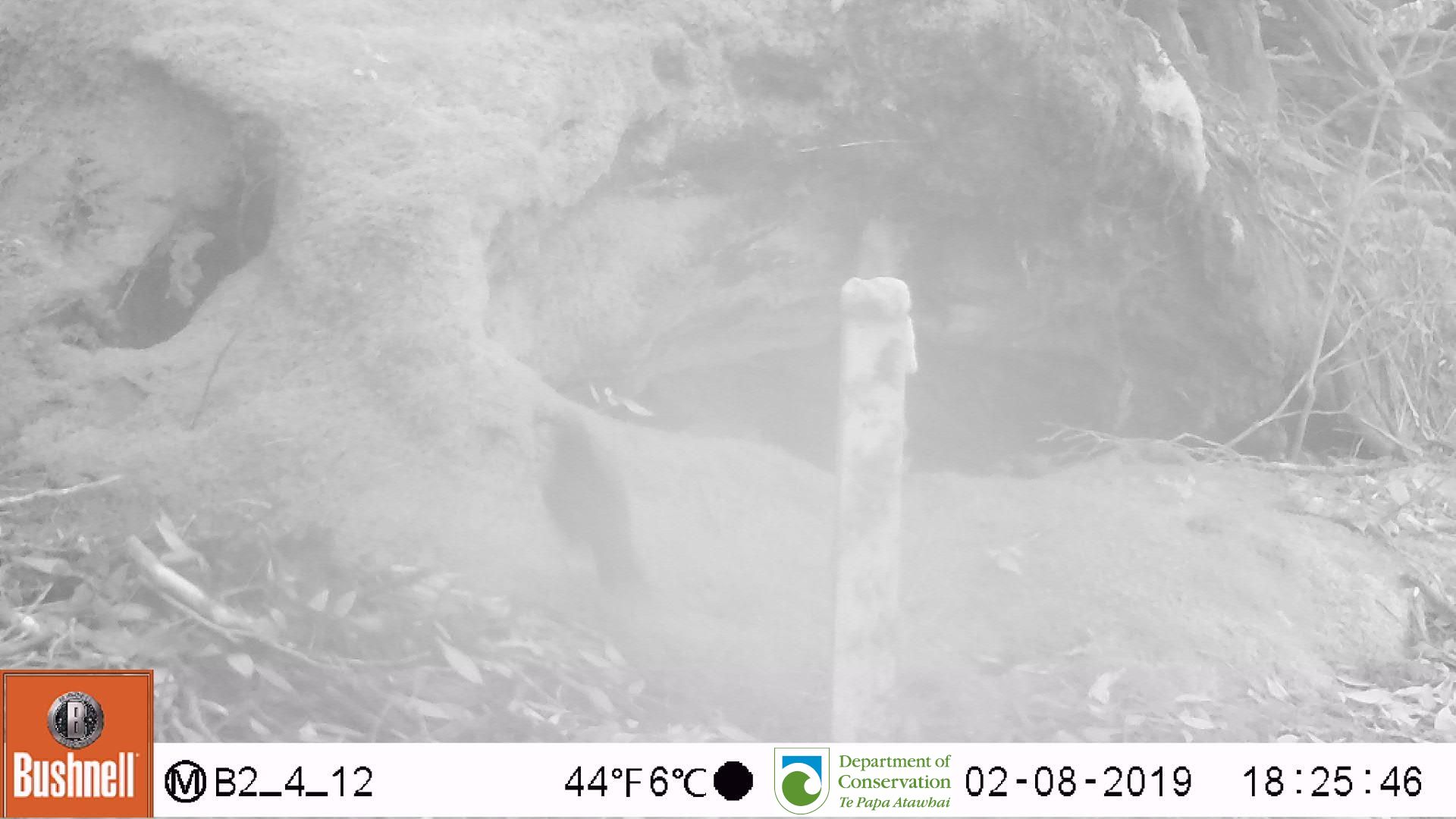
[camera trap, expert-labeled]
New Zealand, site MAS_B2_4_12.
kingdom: Animalia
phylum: Chordata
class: Aves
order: Passeriformes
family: Turdidae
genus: Turdus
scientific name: Turdus merula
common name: eurasian blackbird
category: blackbird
Blackbird (eurasian blackbird) (Turdus merula).